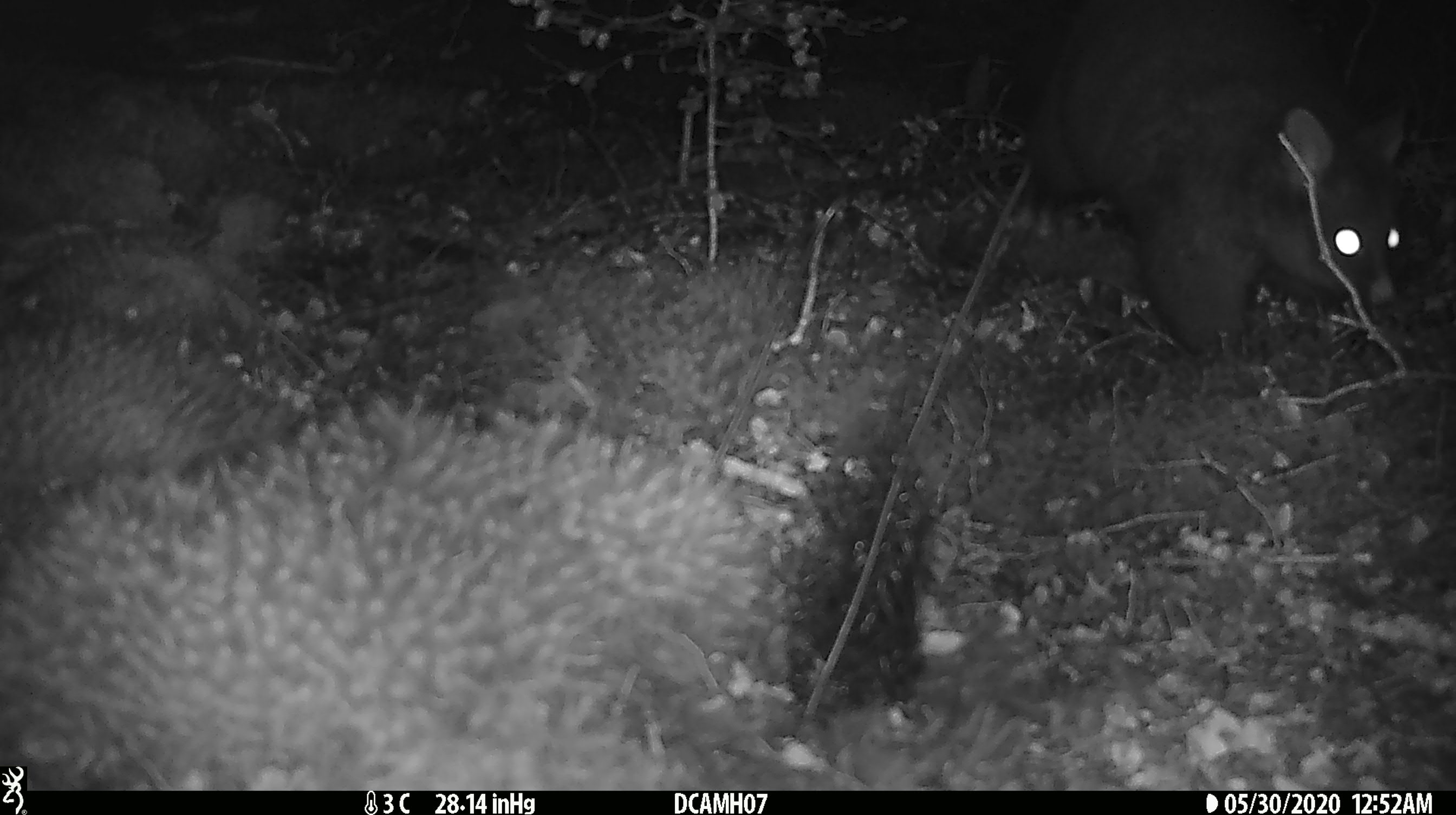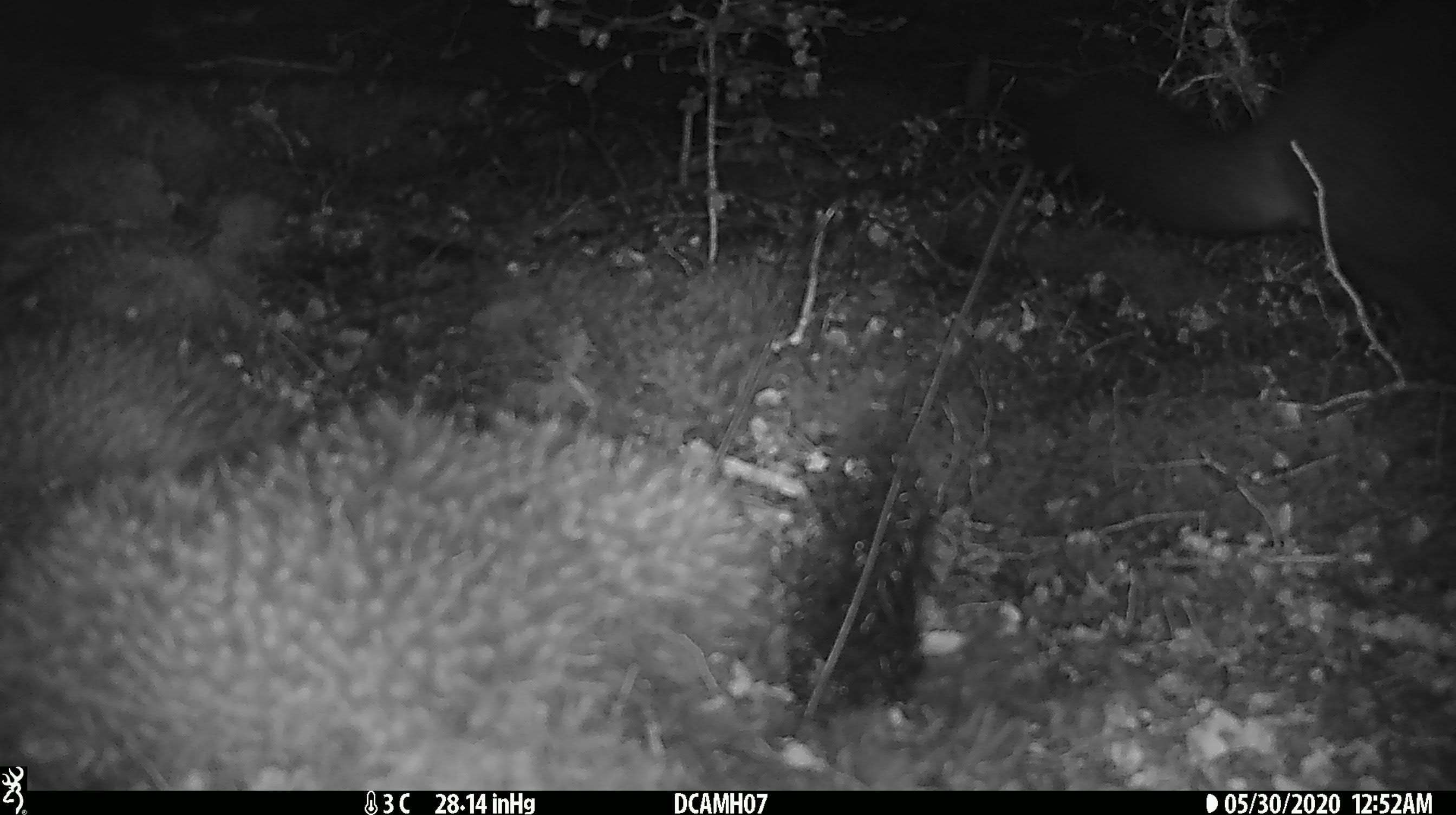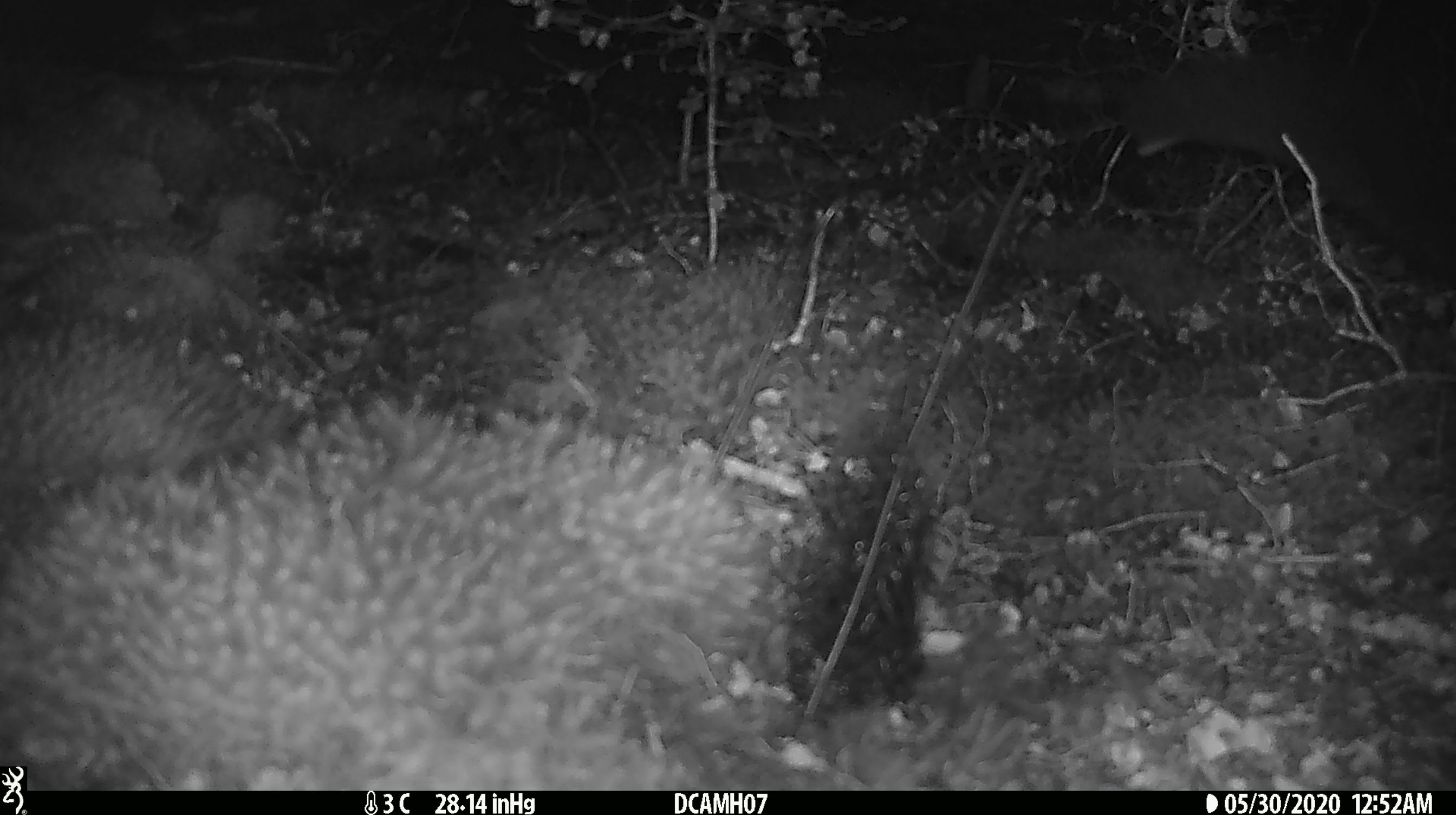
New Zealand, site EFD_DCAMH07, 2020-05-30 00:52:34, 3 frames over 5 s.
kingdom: Animalia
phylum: Chordata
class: Mammalia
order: Diprotodontia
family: Phalangeridae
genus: Trichosurus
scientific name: Trichosurus vulpecula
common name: common brushtail possum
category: possum